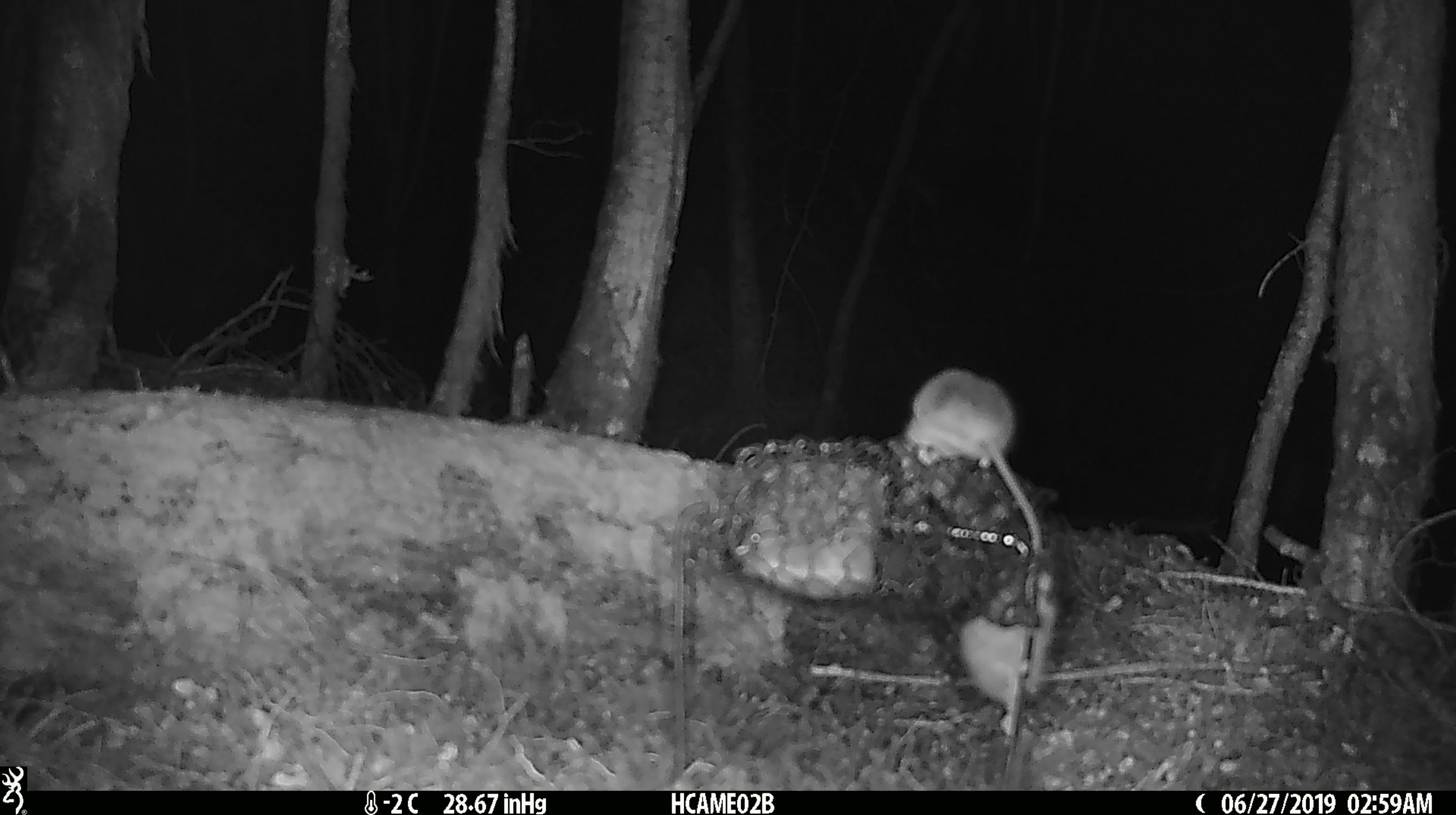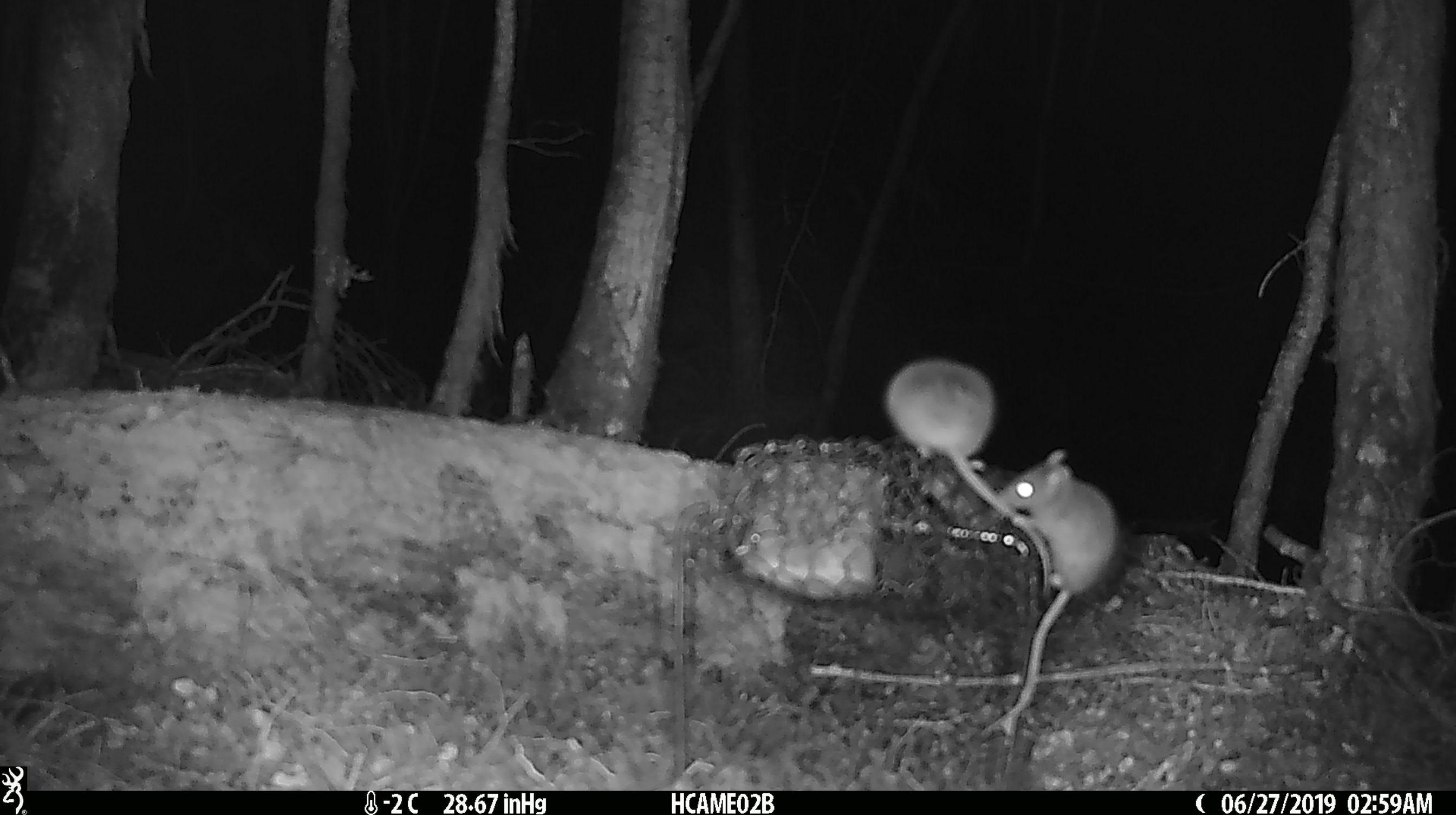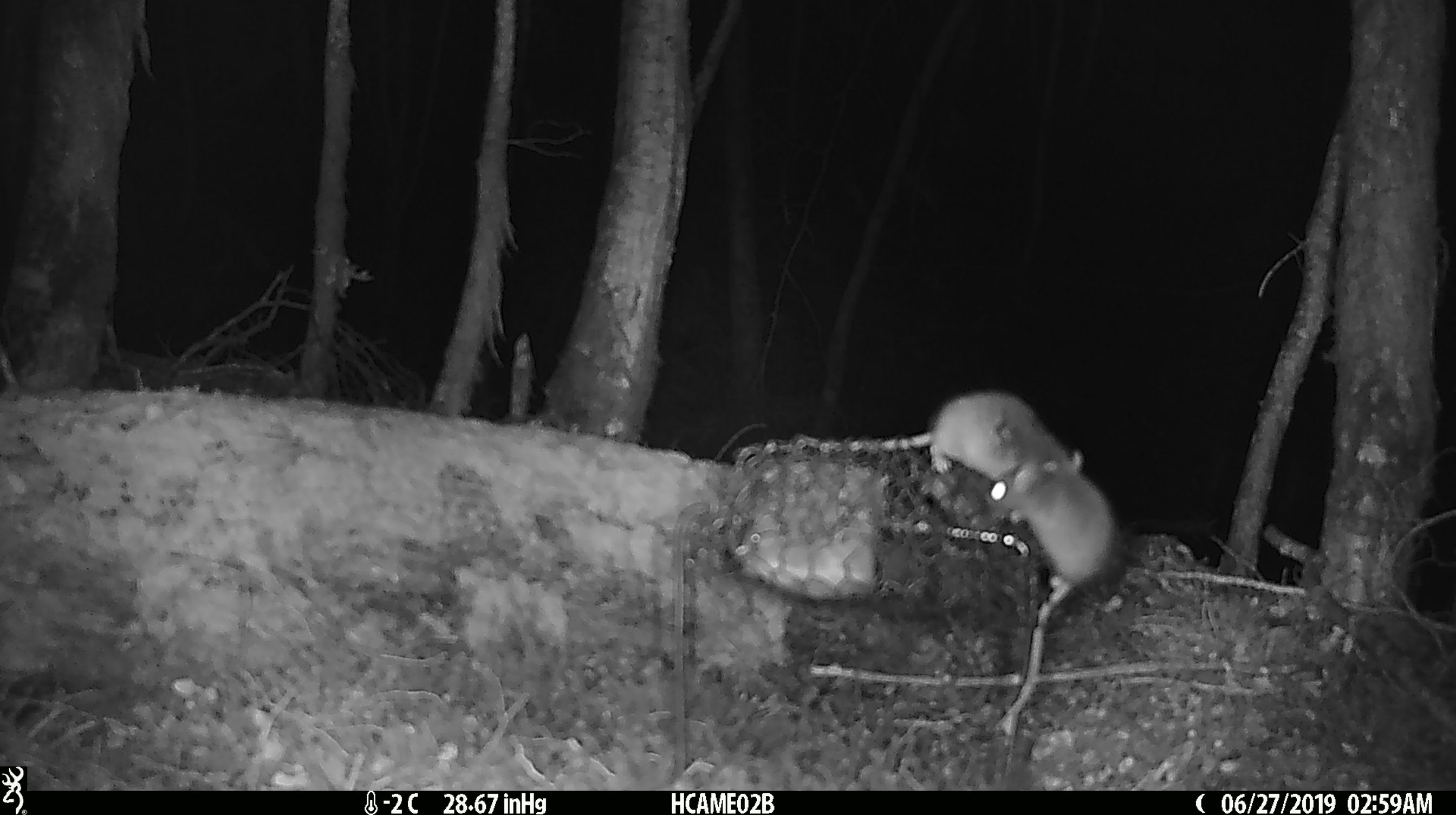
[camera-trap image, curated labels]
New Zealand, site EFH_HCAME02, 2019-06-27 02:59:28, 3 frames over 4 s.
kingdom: Animalia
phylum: Chordata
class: Mammalia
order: Rodentia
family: Muridae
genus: Mus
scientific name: Mus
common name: mouse